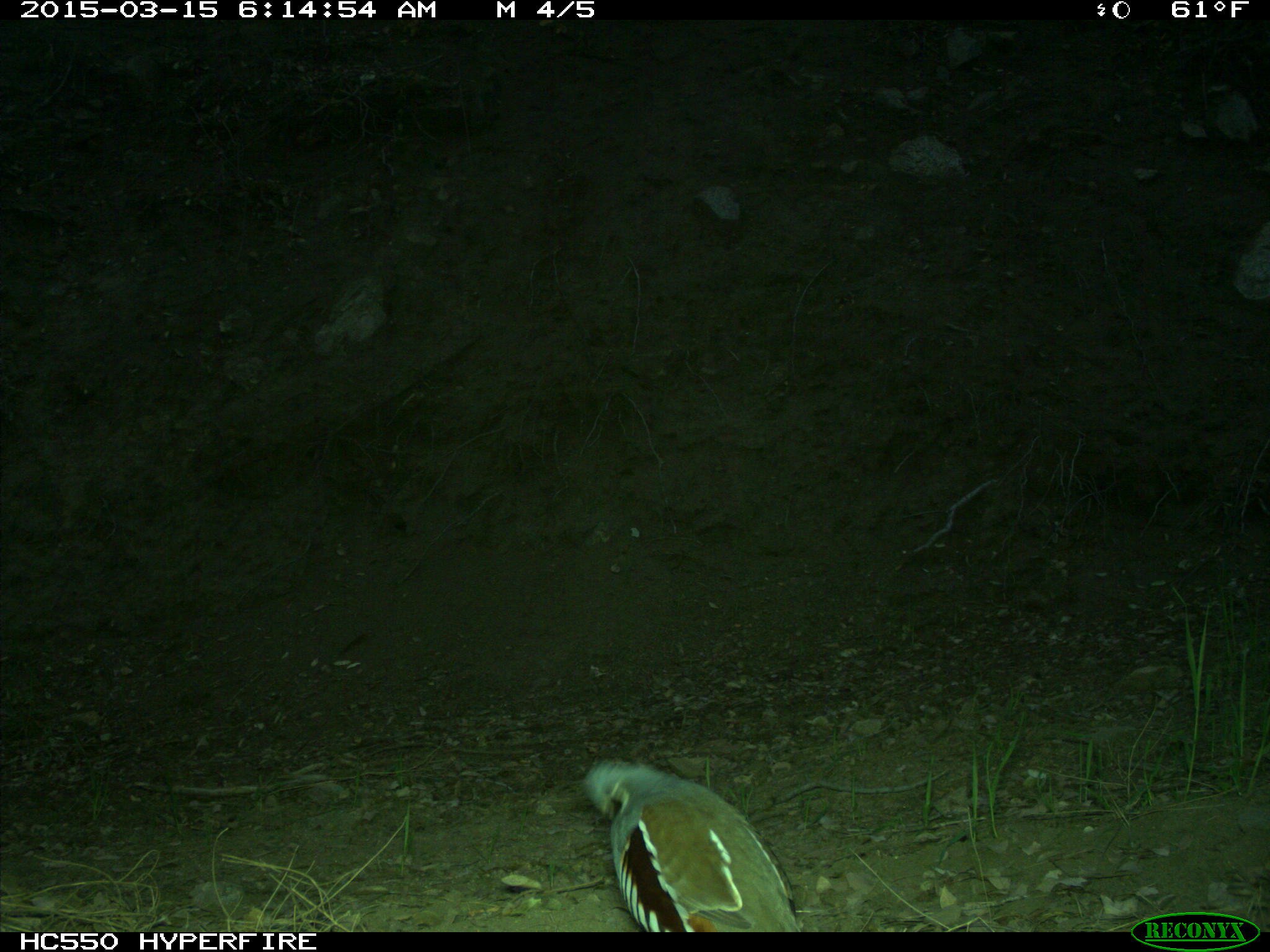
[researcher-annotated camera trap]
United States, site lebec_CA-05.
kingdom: Animalia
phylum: Chordata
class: Aves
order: Galliformes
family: Odontophoridae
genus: Callipepla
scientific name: Callipepla californica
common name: california quail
Callipepla californica (california quail).